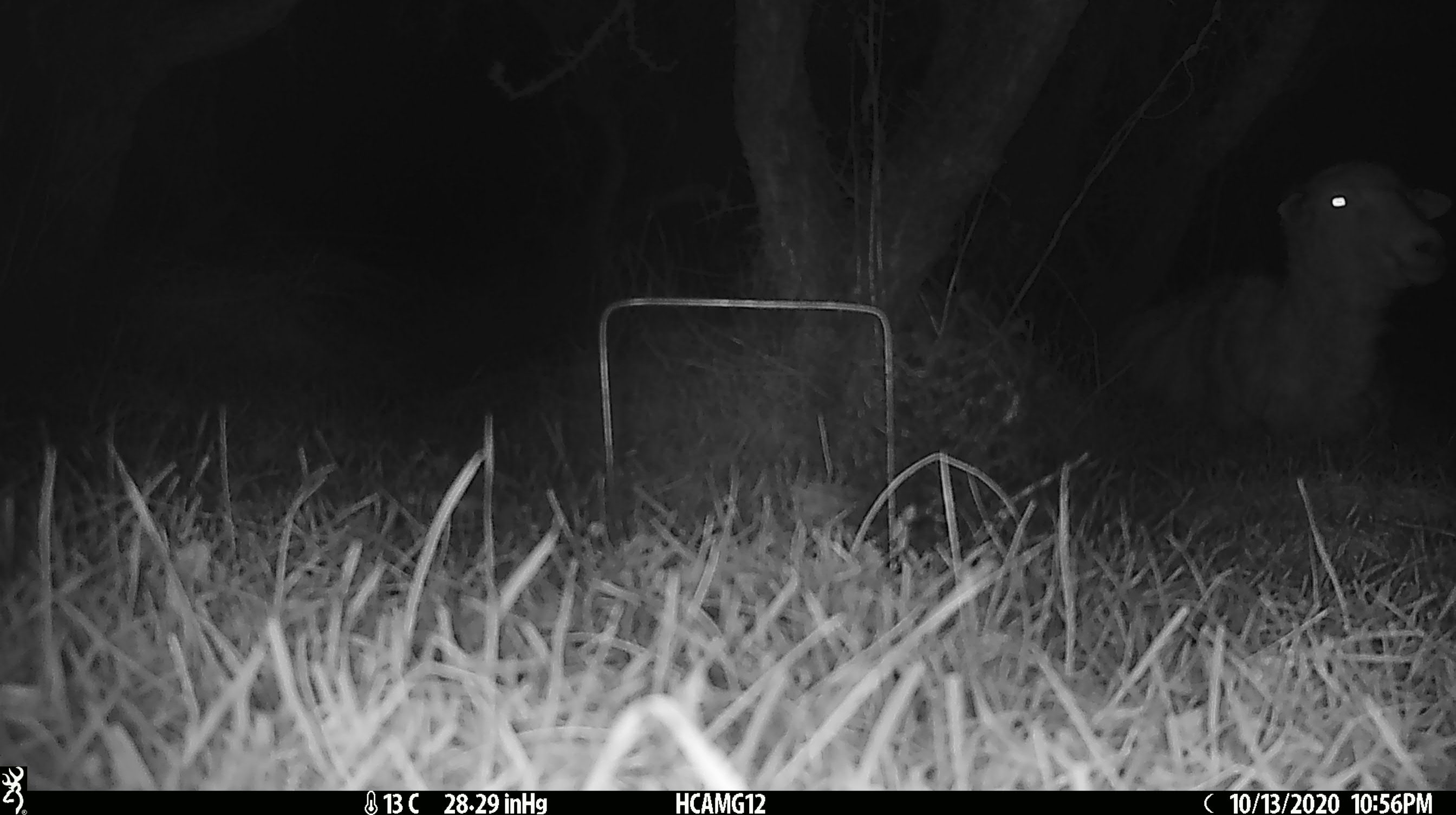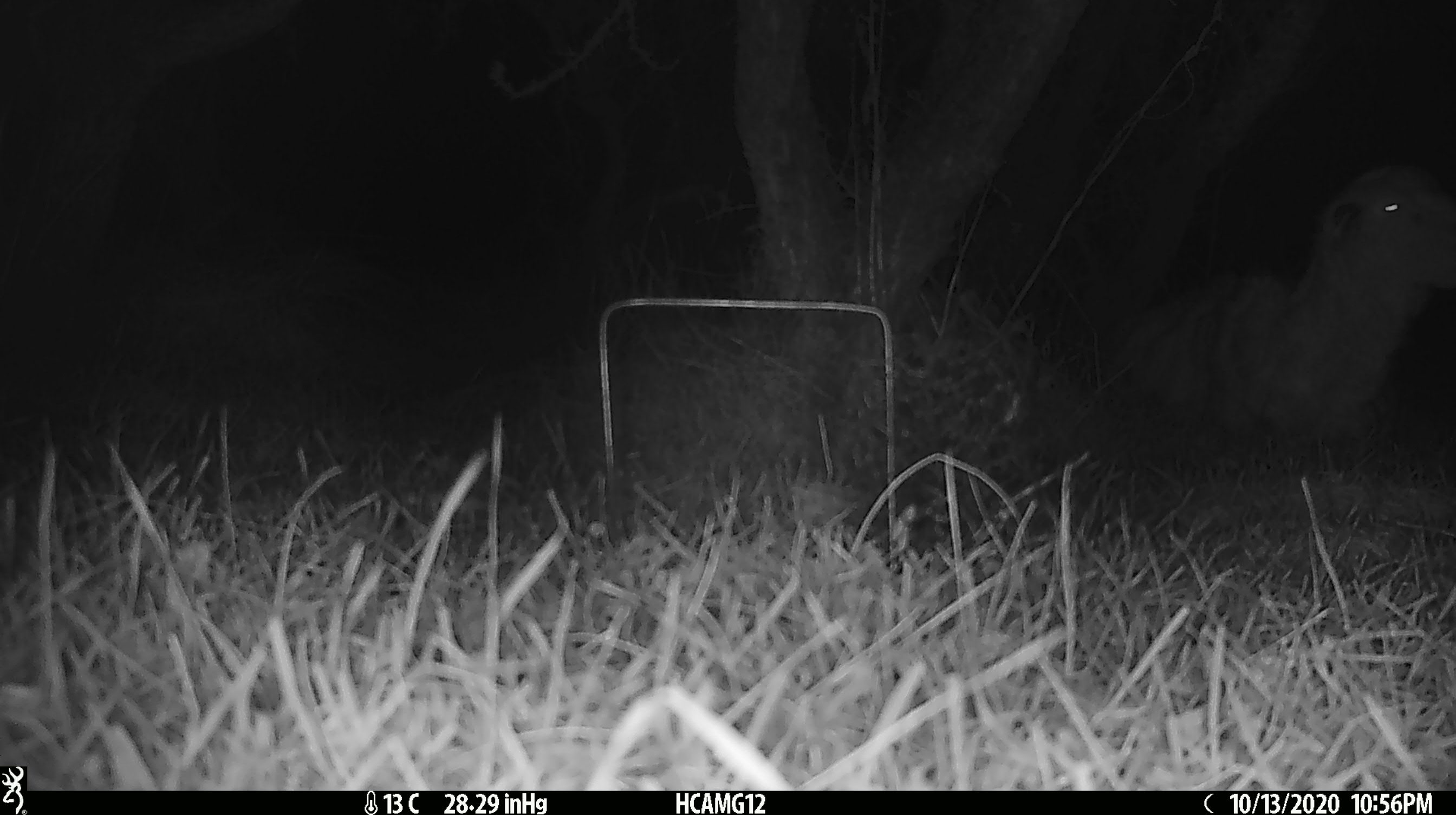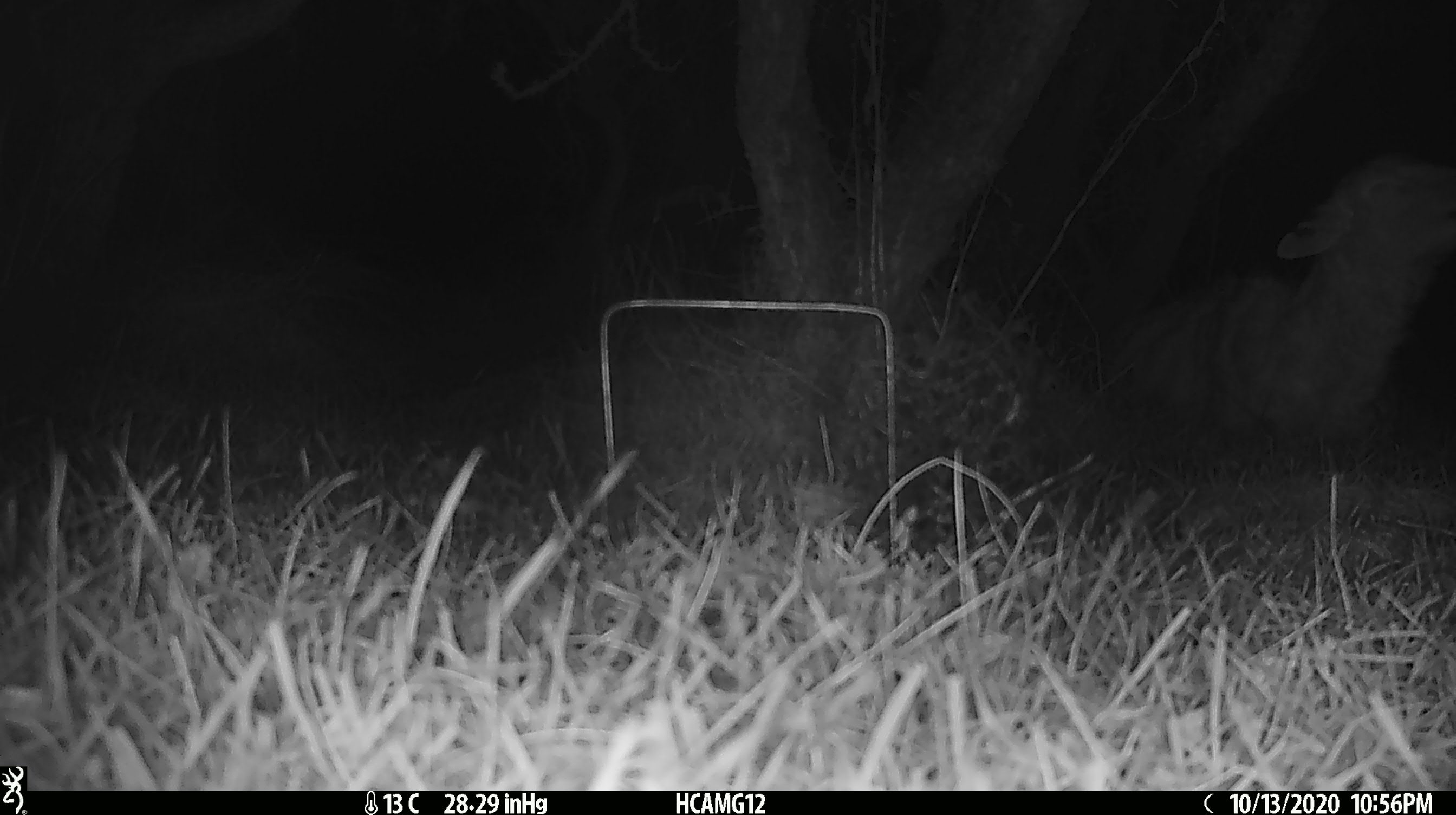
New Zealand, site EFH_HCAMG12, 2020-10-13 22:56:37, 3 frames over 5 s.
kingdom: Animalia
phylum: Chordata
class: Mammalia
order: Artiodactyla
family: Bovidae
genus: Ovis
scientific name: Ovis aries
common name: domestic sheep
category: sheep